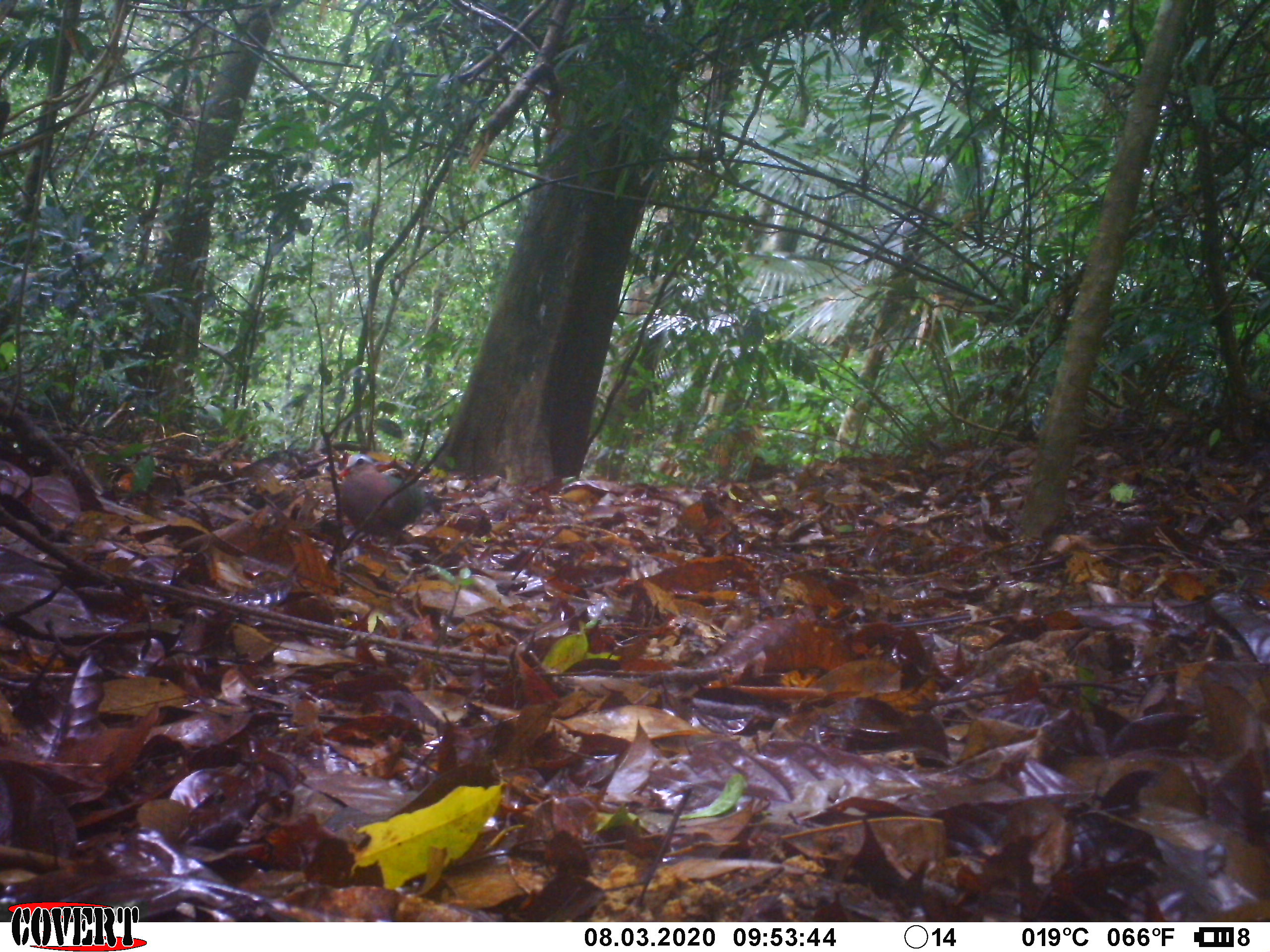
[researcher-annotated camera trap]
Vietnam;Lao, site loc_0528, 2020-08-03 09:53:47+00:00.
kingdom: Animalia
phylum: Chordata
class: Aves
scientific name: Aves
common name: bird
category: unidentified bird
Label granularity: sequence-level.